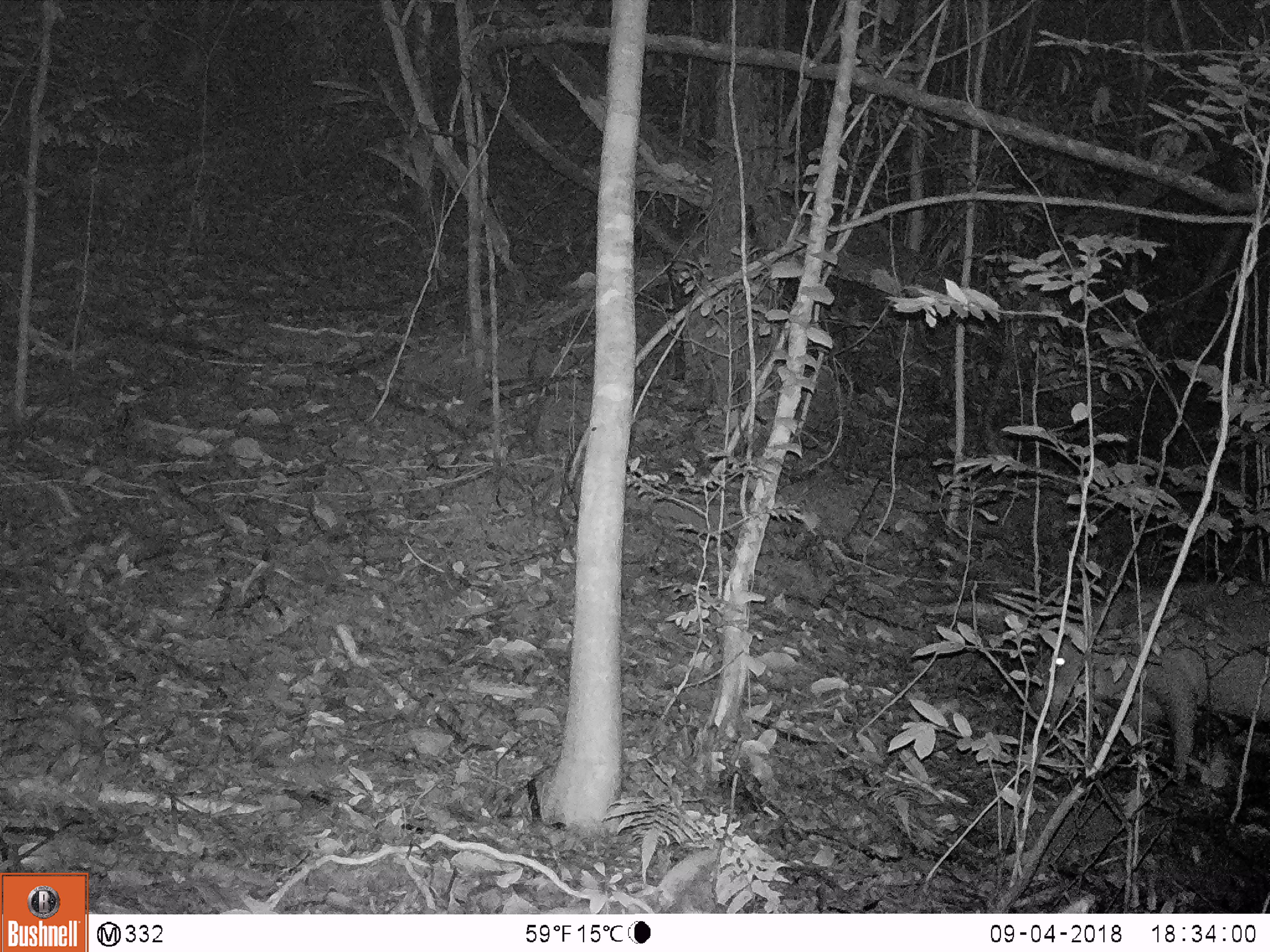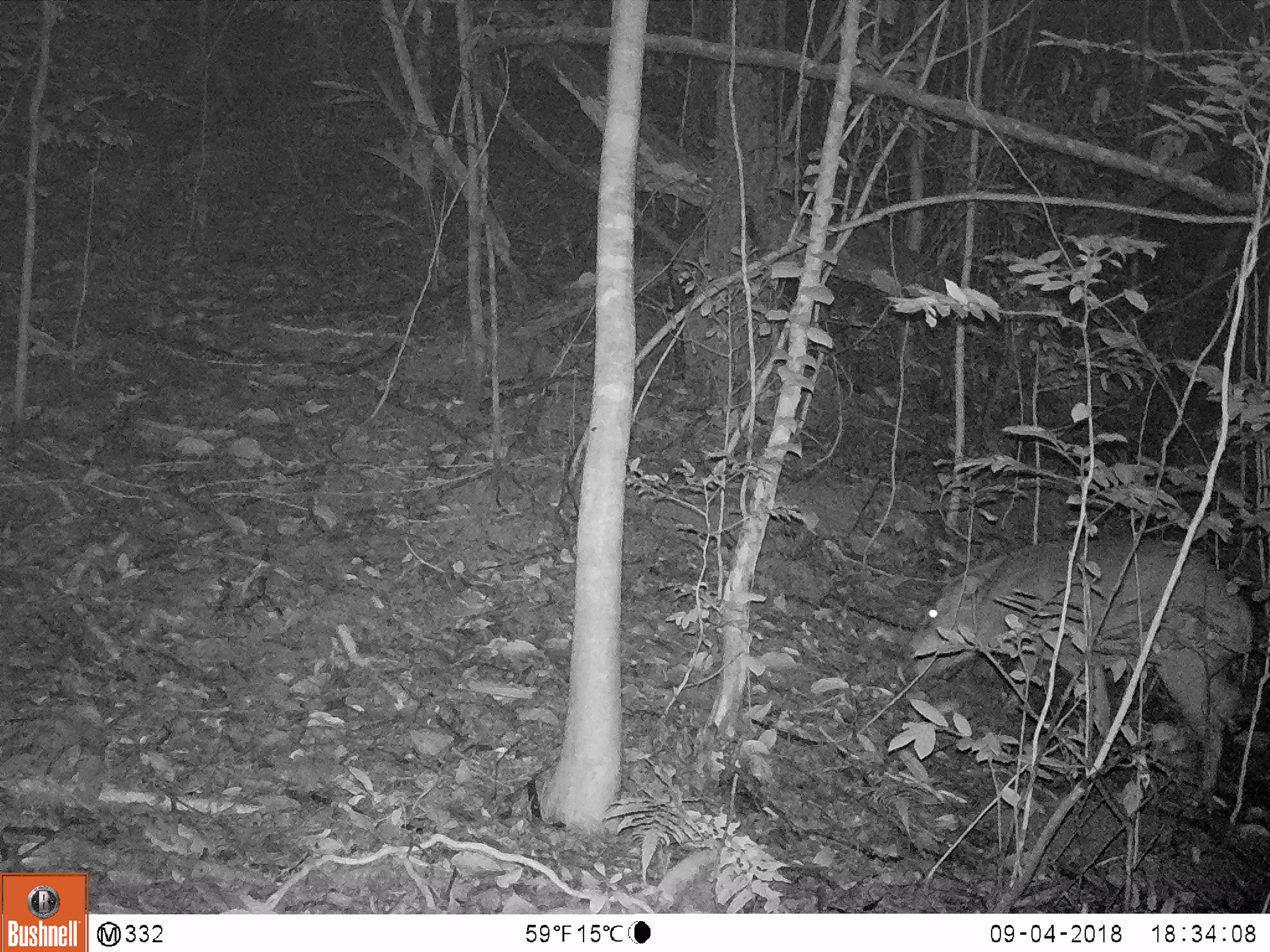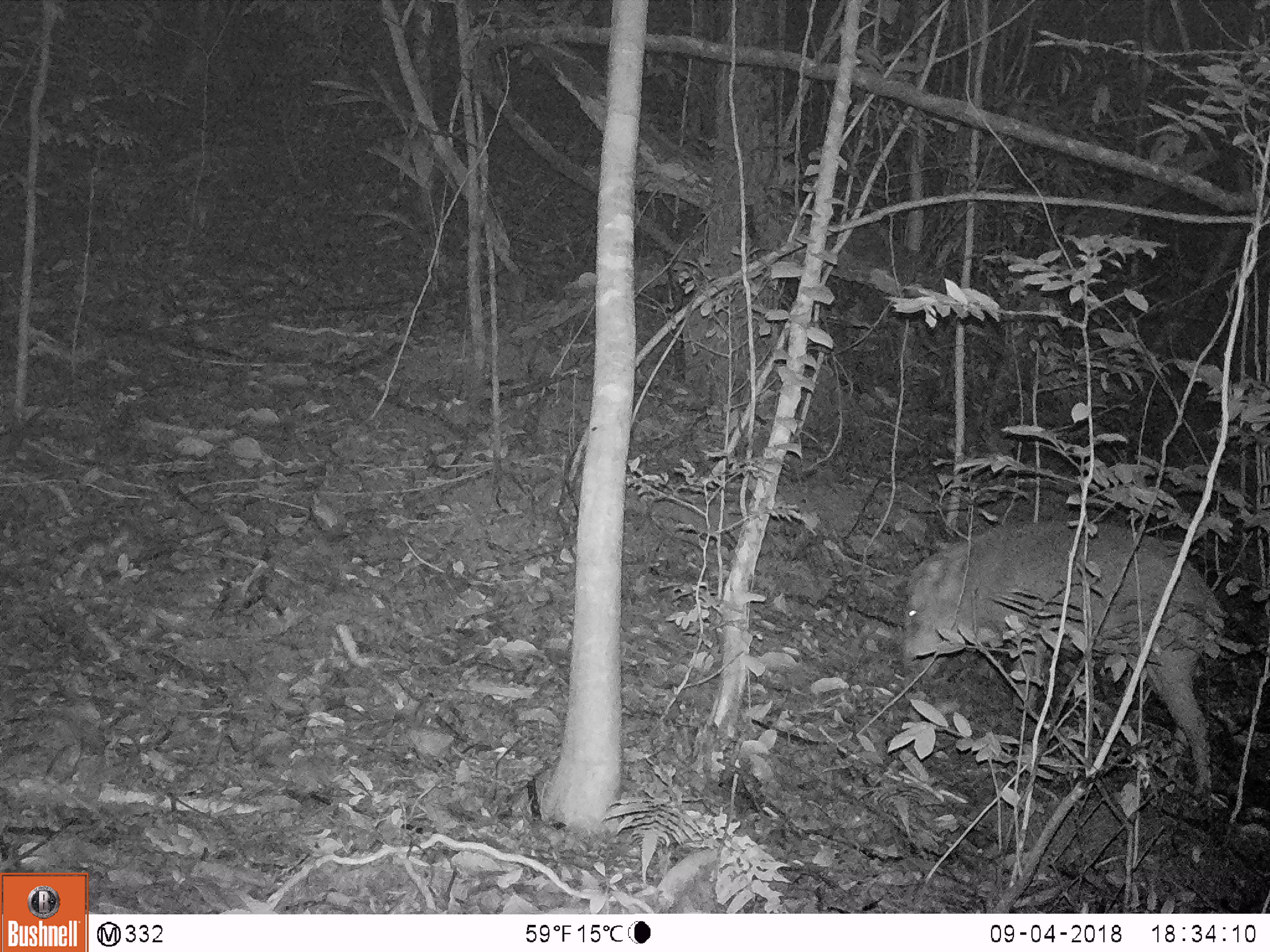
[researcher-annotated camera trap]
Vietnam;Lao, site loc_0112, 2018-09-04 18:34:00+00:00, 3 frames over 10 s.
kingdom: Animalia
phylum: Chordata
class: Mammalia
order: Artiodactyla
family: Suidae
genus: Sus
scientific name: Sus scrofa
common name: eurasian wild pig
Eurasian wild pig (Sus scrofa). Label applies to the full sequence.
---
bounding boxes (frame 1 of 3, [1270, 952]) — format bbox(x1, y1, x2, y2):
eurasian wild pig: bbox(1028, 578, 1270, 791)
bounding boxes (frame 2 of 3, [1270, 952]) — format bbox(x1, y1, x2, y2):
eurasian wild pig: bbox(903, 535, 1255, 808)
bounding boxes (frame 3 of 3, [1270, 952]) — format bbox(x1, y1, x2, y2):
eurasian wild pig: bbox(896, 519, 1219, 805)